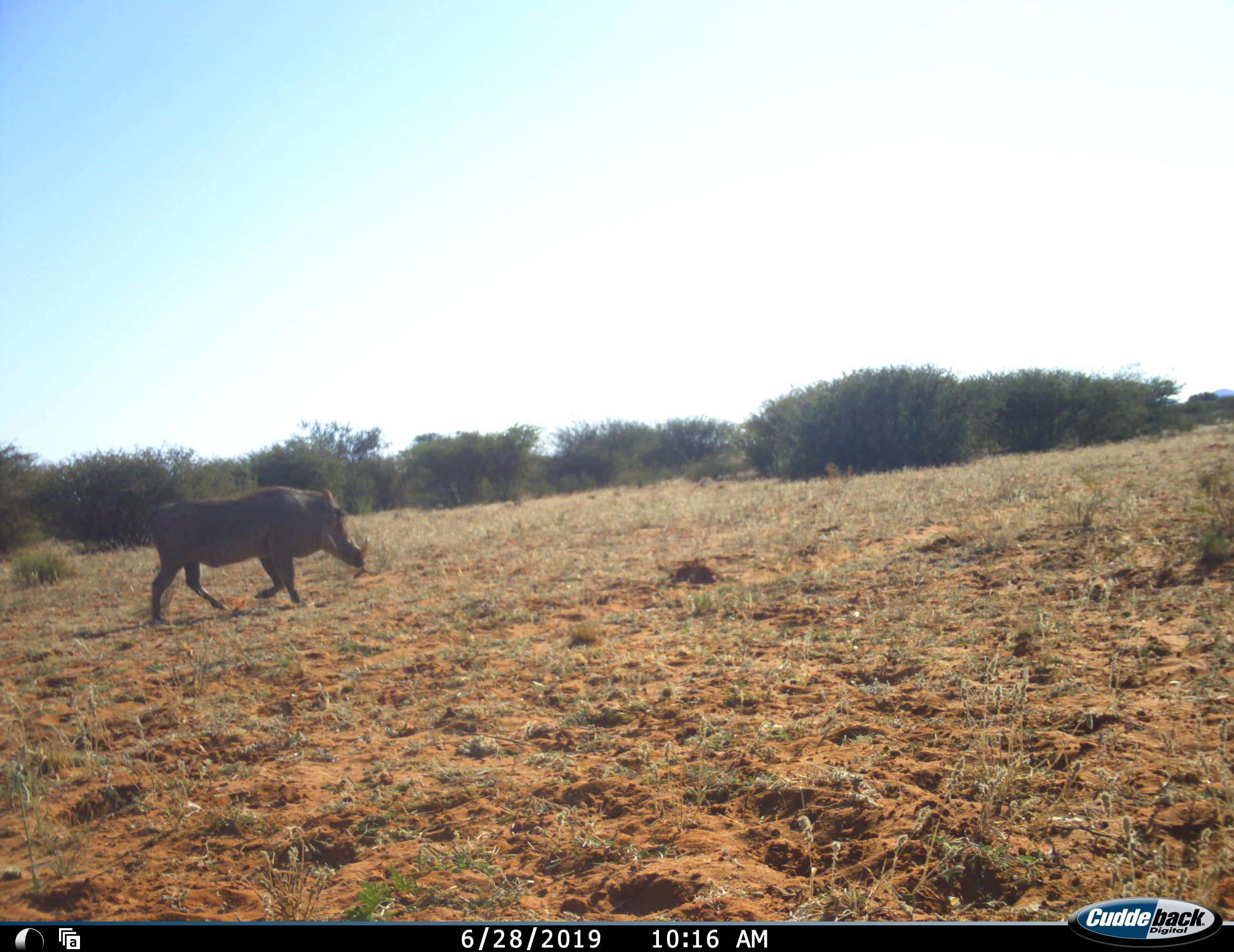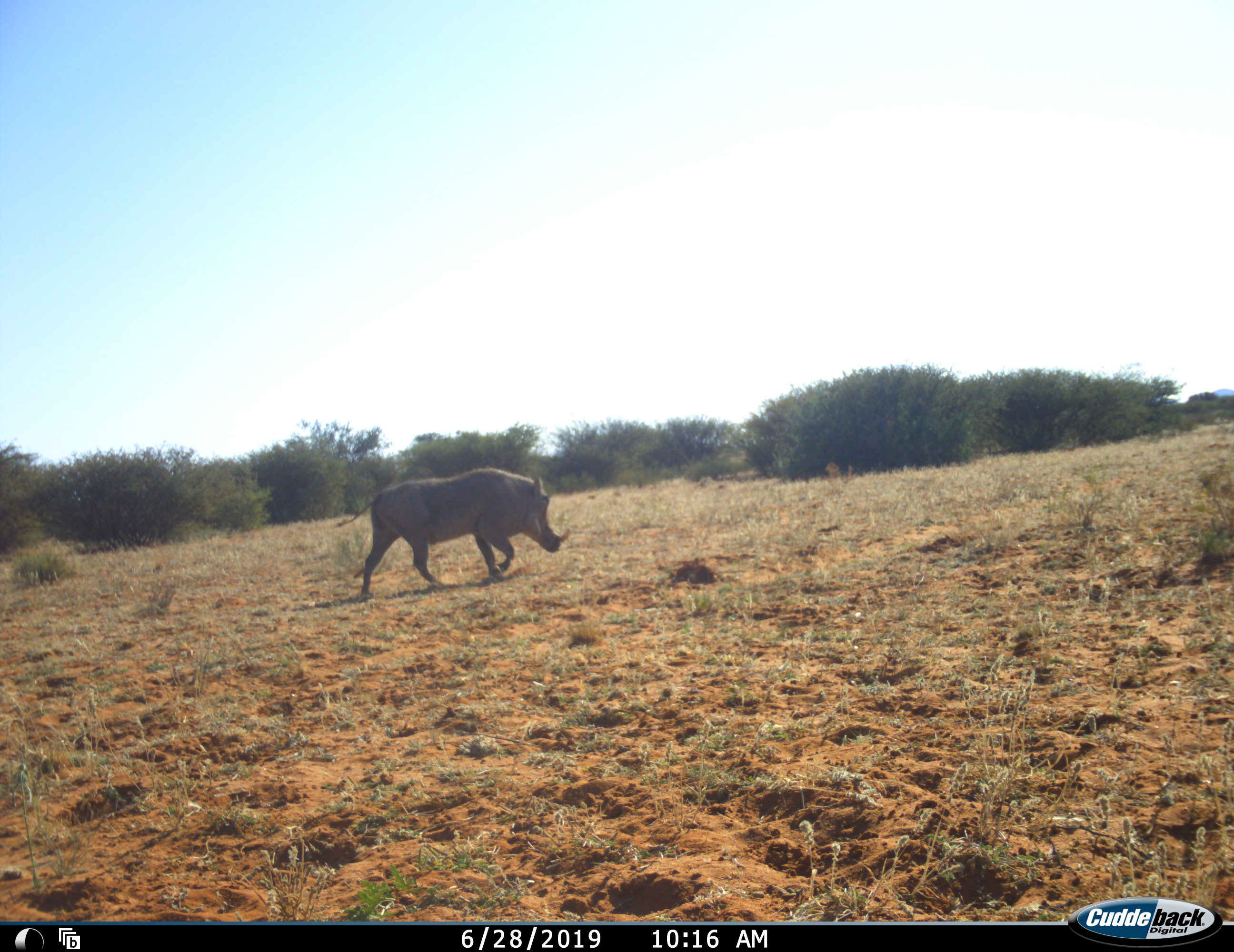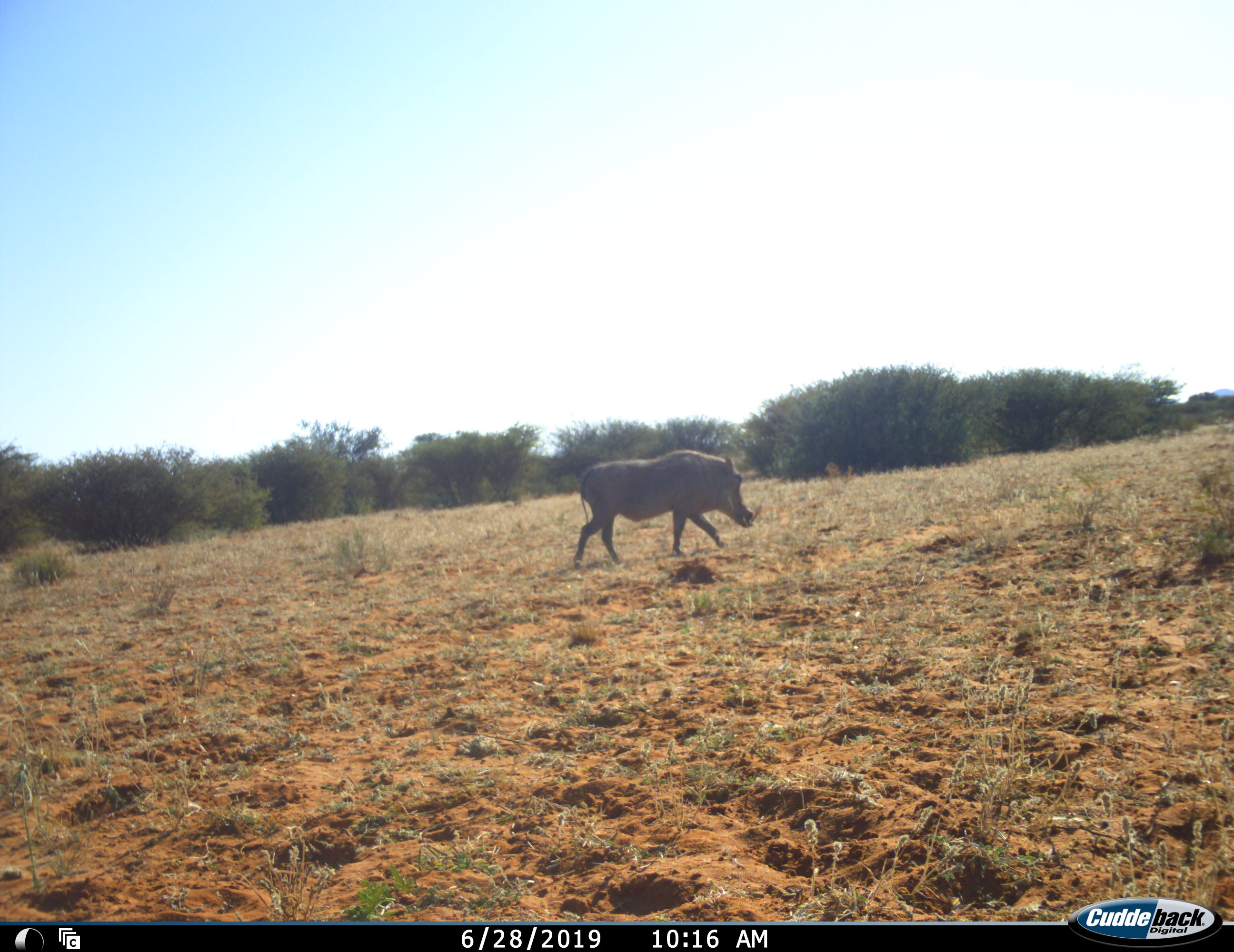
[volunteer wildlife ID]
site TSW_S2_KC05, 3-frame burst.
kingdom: Animalia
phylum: Chordata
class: Mammalia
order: Artiodactyla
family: Suidae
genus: Phacochoerus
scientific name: Phacochoerus africanus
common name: warthog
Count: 1.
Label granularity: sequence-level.